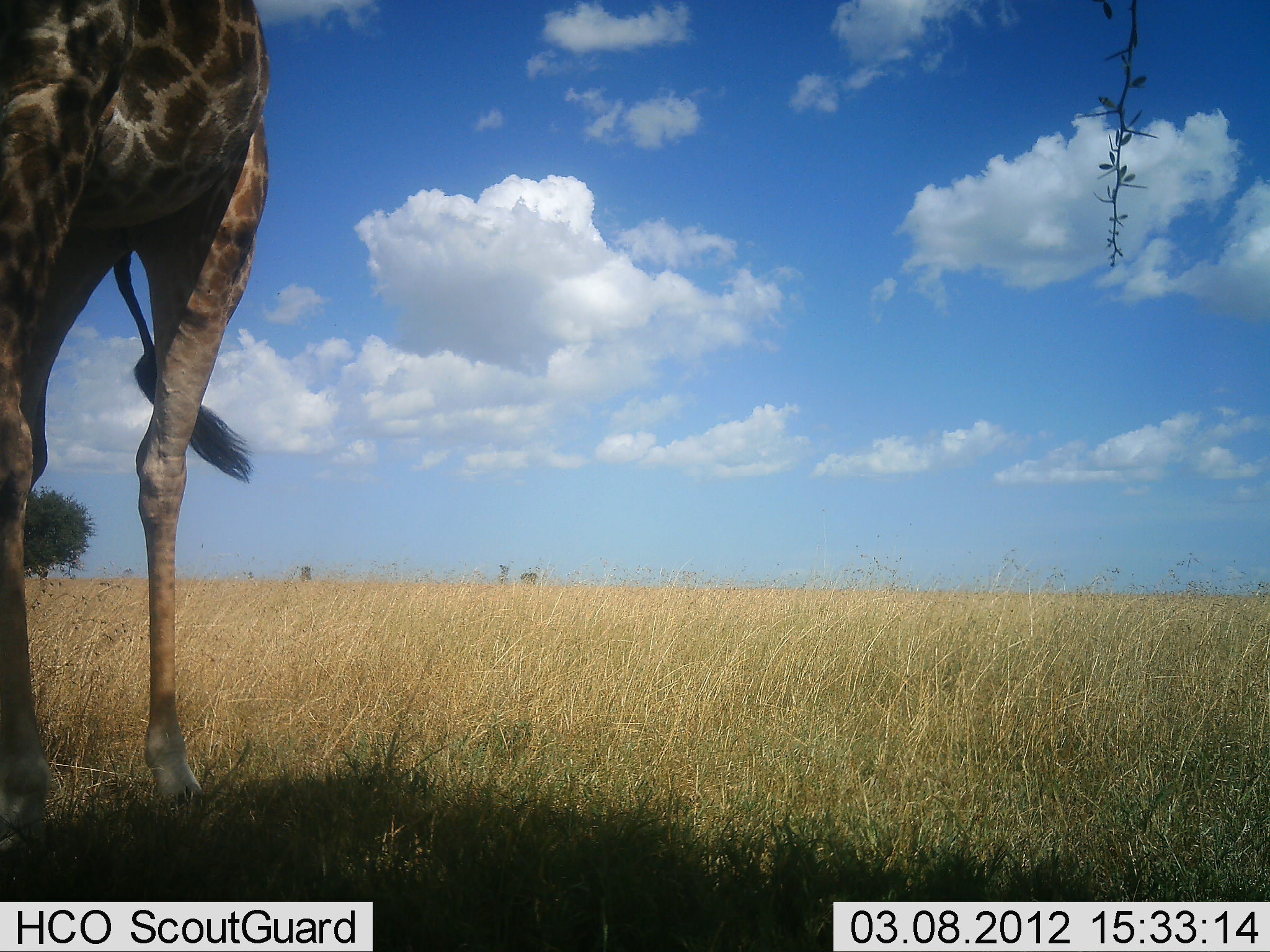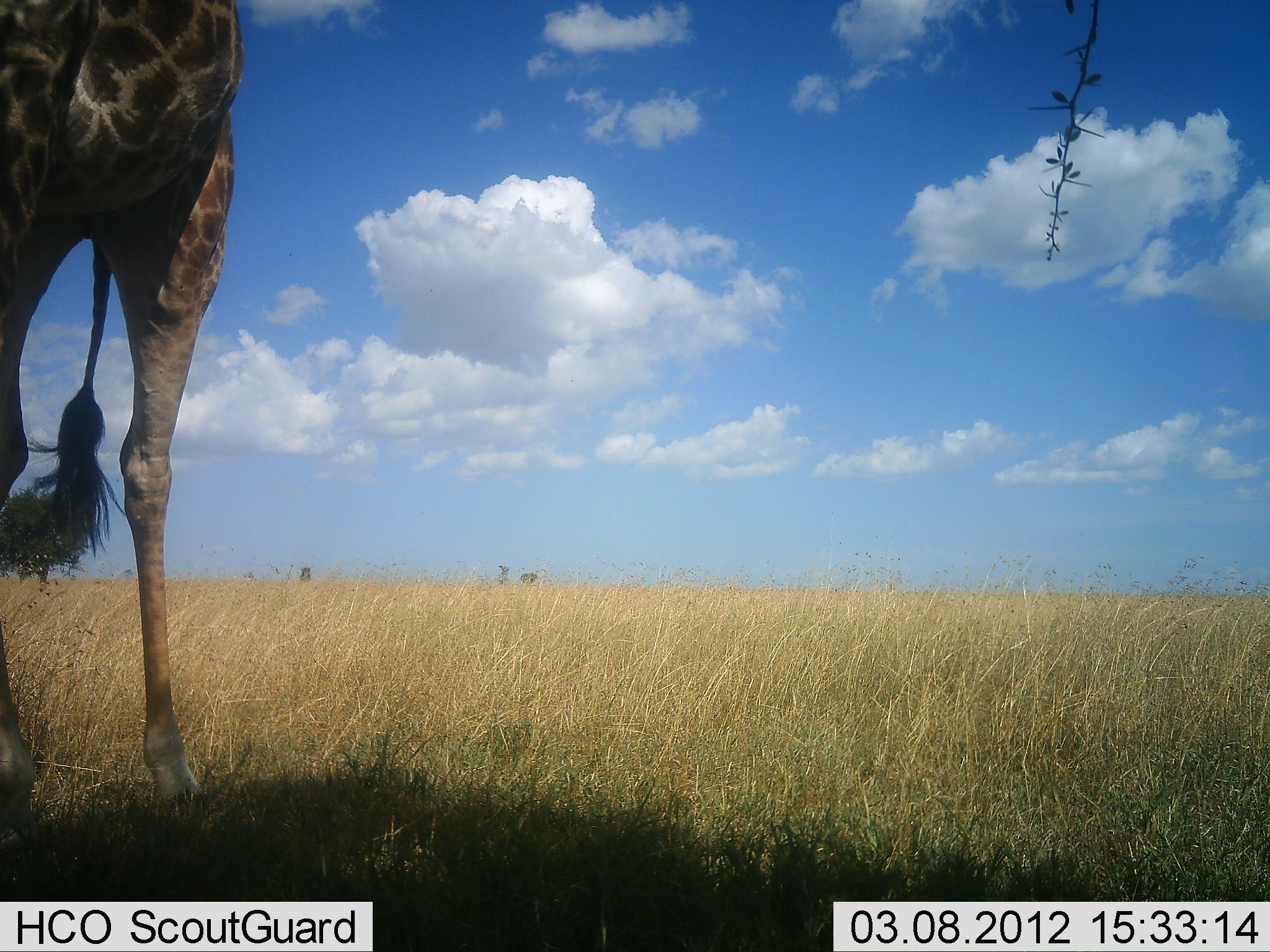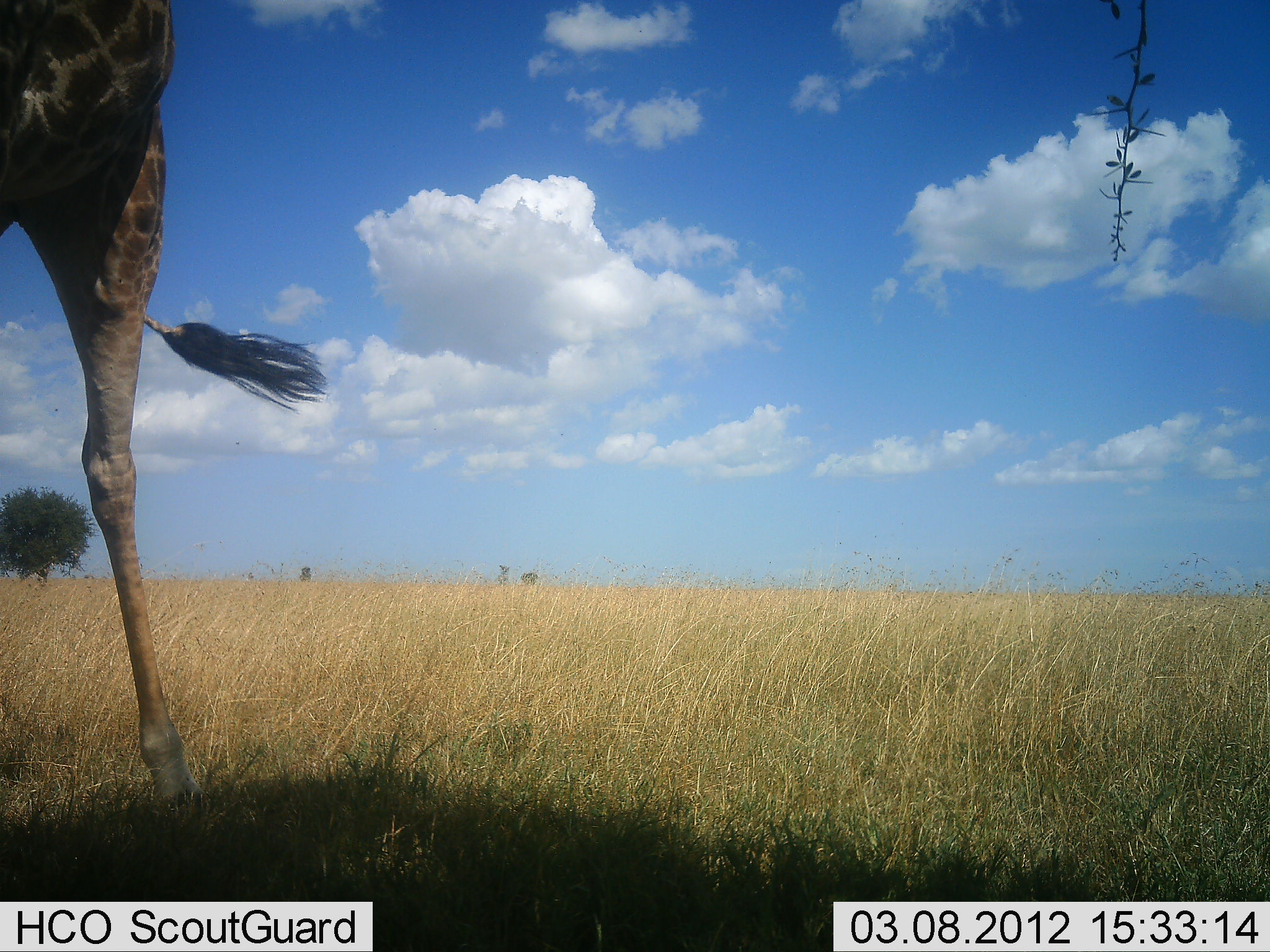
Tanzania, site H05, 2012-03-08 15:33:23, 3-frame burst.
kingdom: Animalia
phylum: Chordata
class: Mammalia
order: Artiodactyla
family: Giraffidae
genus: Giraffa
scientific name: Giraffa camelopardalis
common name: giraffe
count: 1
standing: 63%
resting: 0%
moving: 20%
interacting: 0%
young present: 0%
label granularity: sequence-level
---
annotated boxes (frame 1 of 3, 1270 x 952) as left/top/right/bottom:
animal: 0/0/269/858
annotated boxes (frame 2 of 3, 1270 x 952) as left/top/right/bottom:
animal: 0/1/246/857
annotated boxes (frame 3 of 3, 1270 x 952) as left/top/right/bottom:
animal: 1/0/331/833